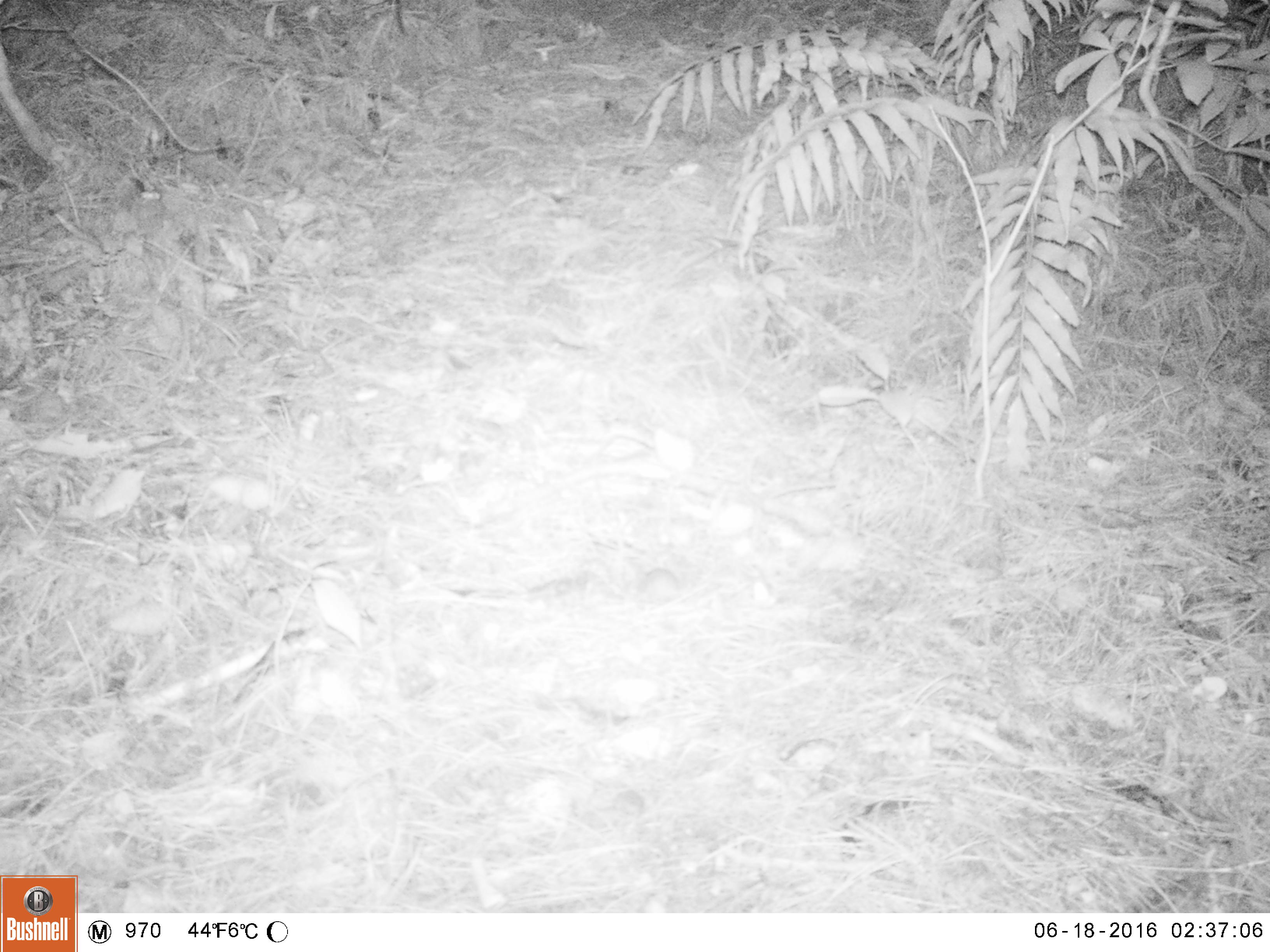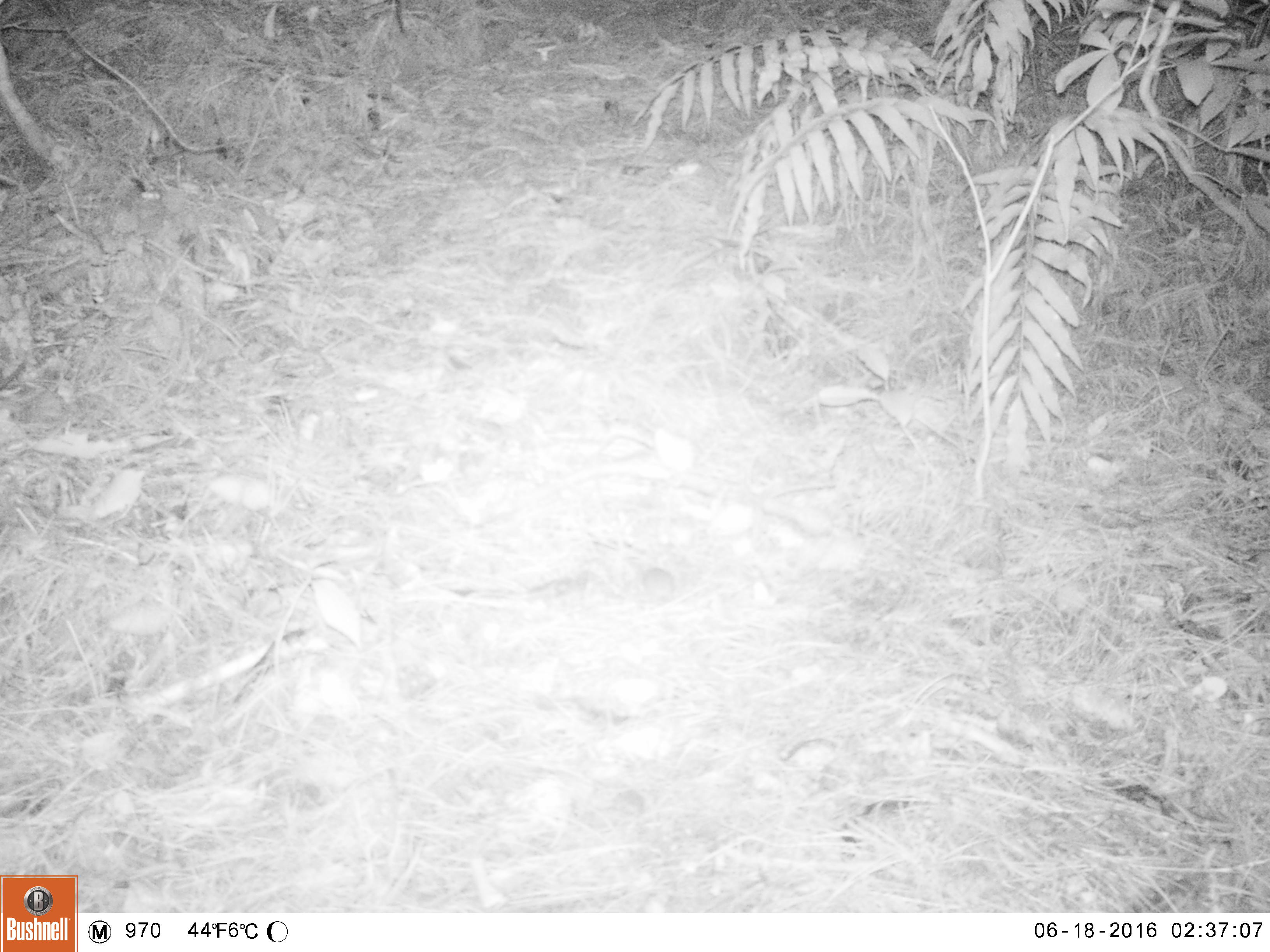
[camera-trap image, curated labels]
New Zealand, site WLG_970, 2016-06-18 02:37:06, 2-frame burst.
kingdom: Animalia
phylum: Chordata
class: Mammalia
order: Rodentia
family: Muridae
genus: Mus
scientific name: Mus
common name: mouse